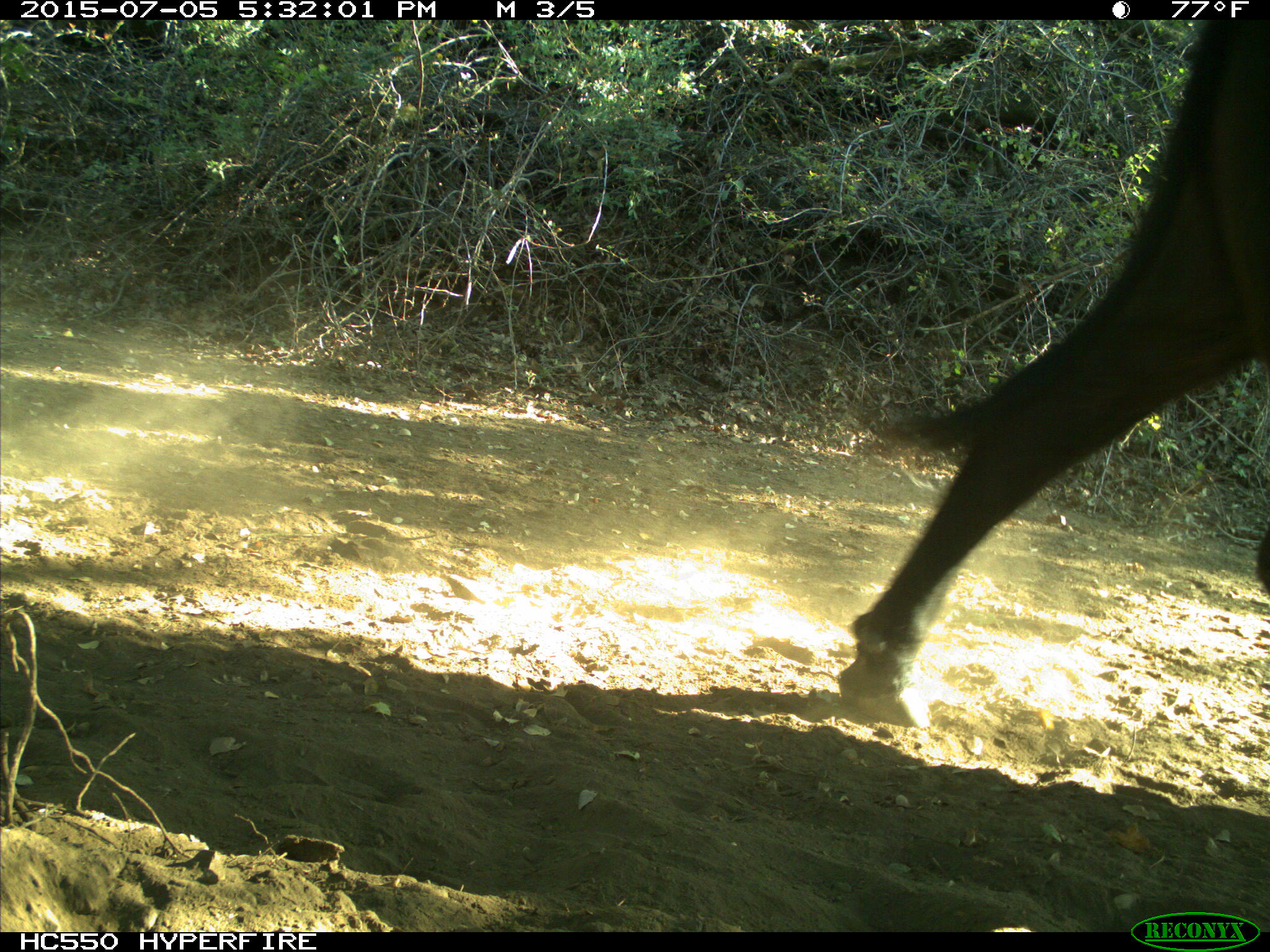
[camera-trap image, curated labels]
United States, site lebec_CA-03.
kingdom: Animalia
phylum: Chordata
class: Mammalia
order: Artiodactyla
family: Bovidae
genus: Bos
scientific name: Bos taurus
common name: domestic cow